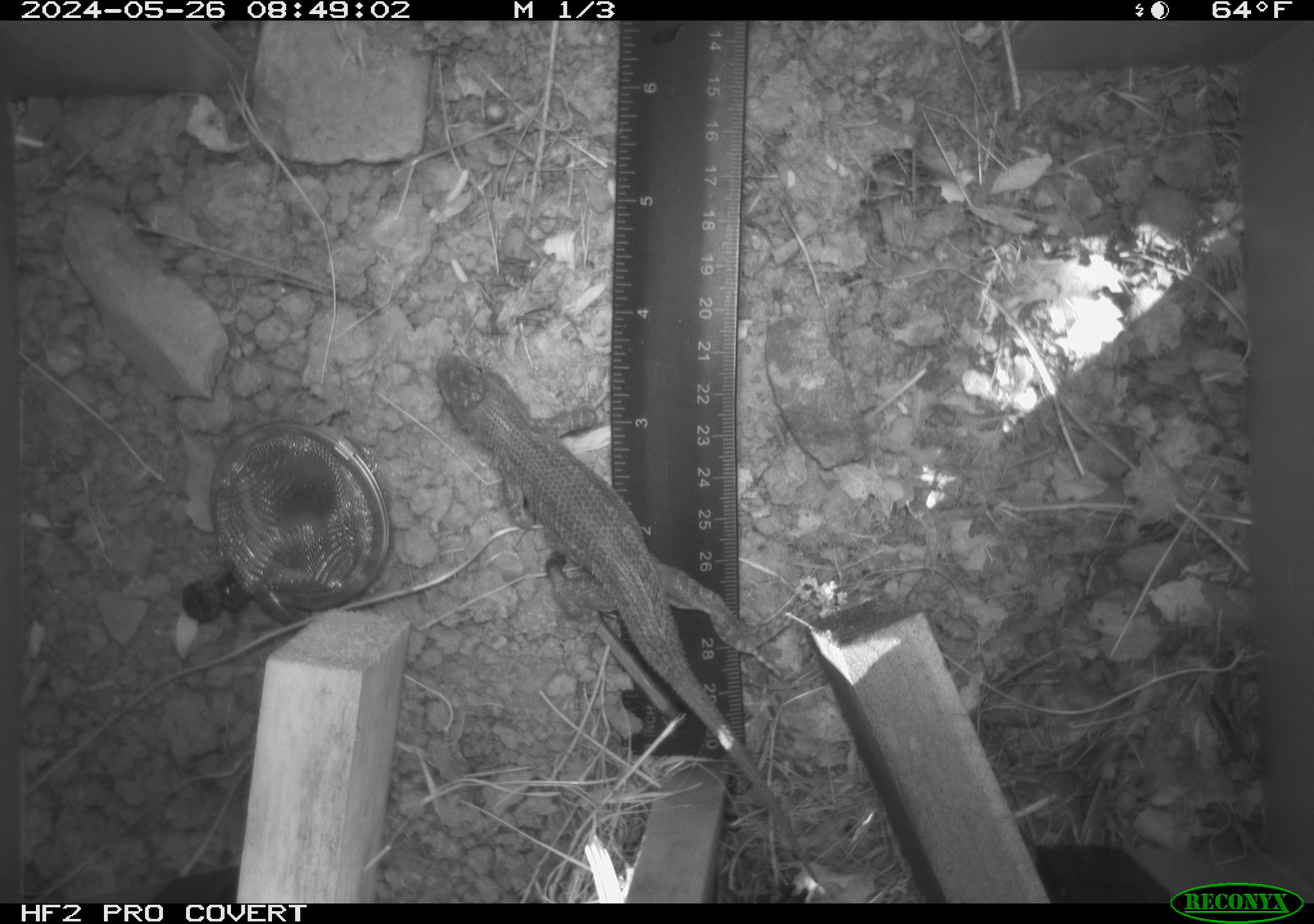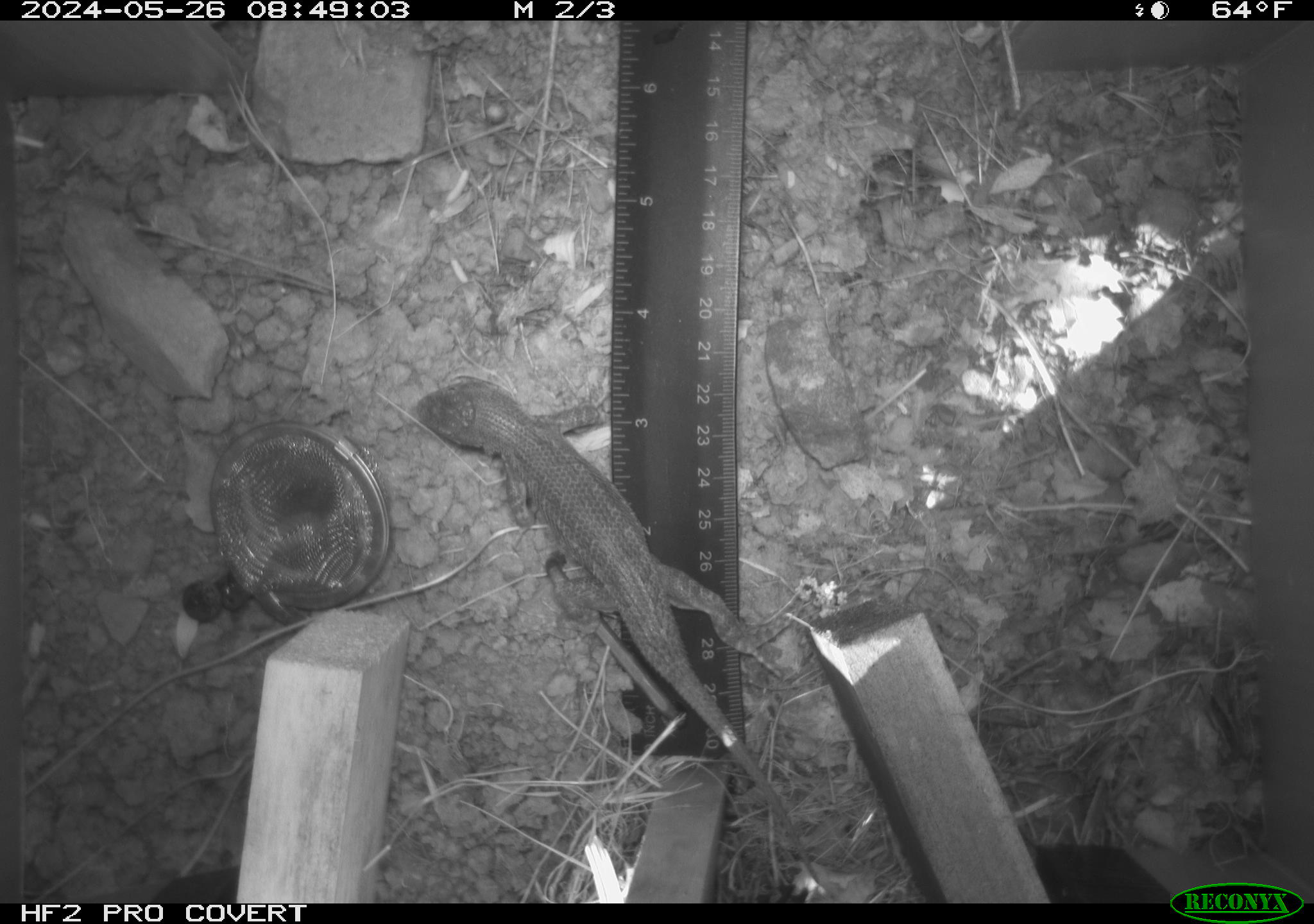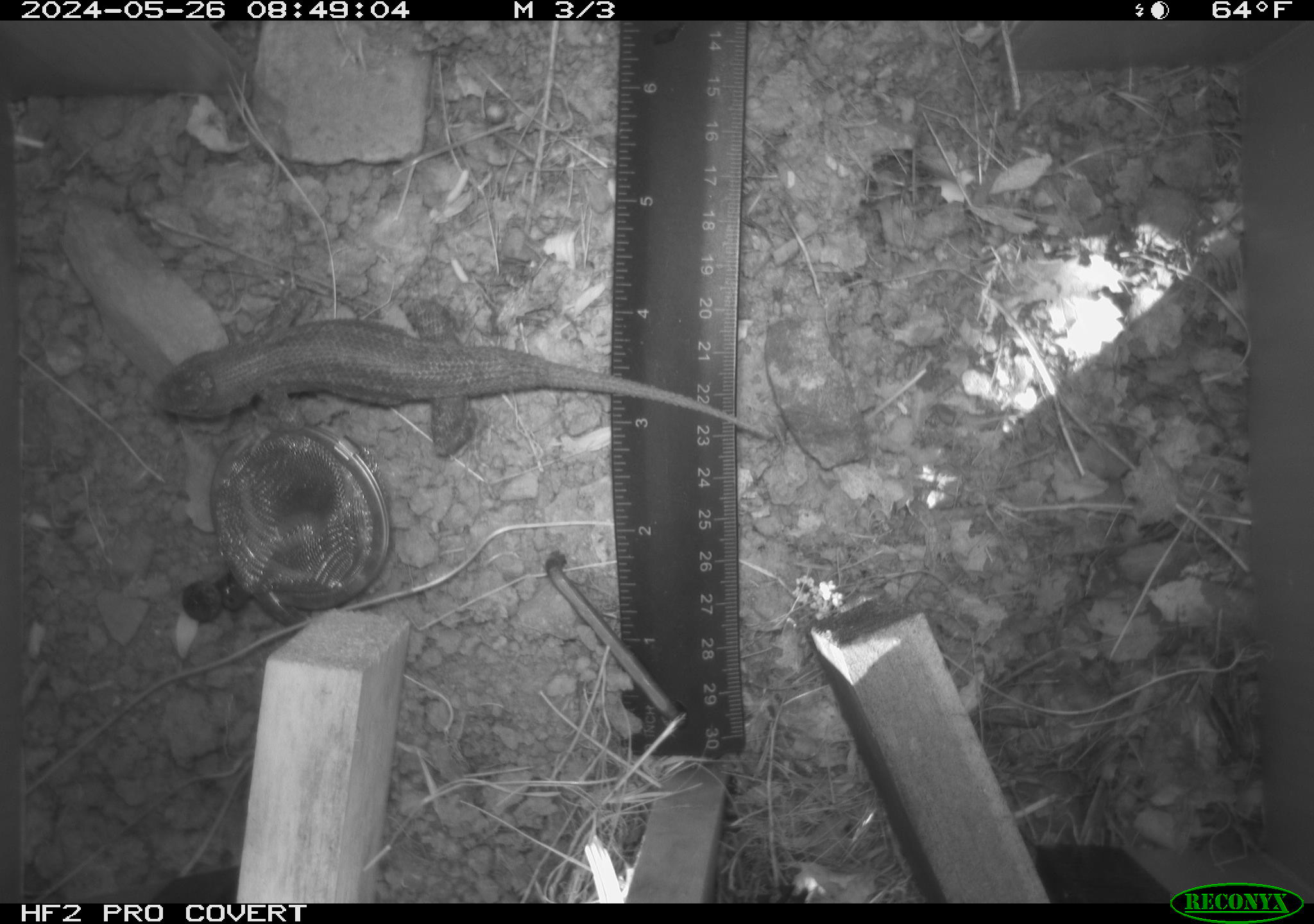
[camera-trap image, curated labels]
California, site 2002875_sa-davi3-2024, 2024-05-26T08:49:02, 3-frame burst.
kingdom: Animalia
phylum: Chordata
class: Reptilia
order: Squamata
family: Phrynosomatidae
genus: Sceloporus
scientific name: Sceloporus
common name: spiny lizards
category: sceloporus species